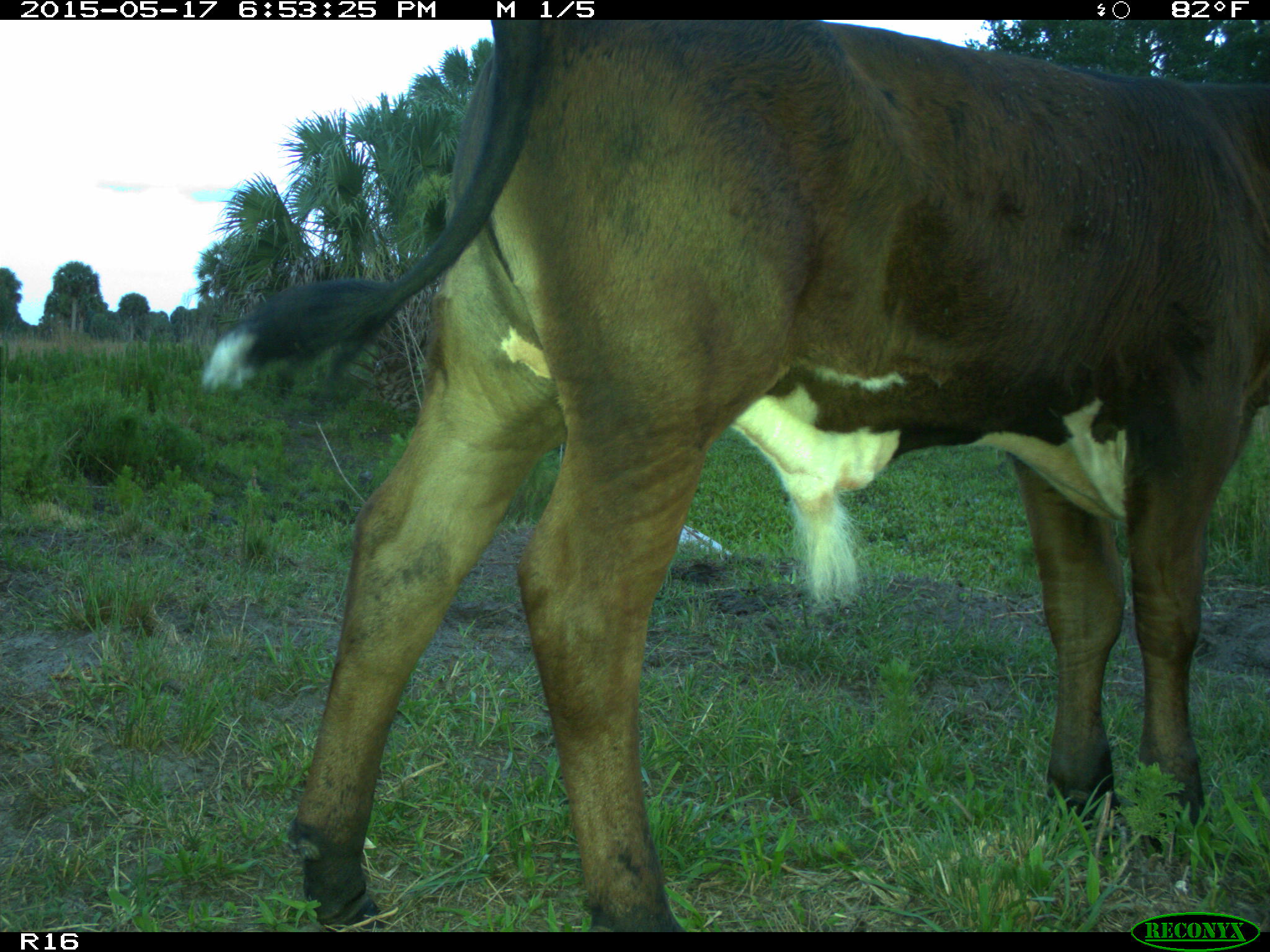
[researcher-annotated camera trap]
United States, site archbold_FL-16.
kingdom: Animalia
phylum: Chordata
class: Mammalia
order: Artiodactyla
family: Bovidae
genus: Bos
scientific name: Bos taurus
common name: domestic cow